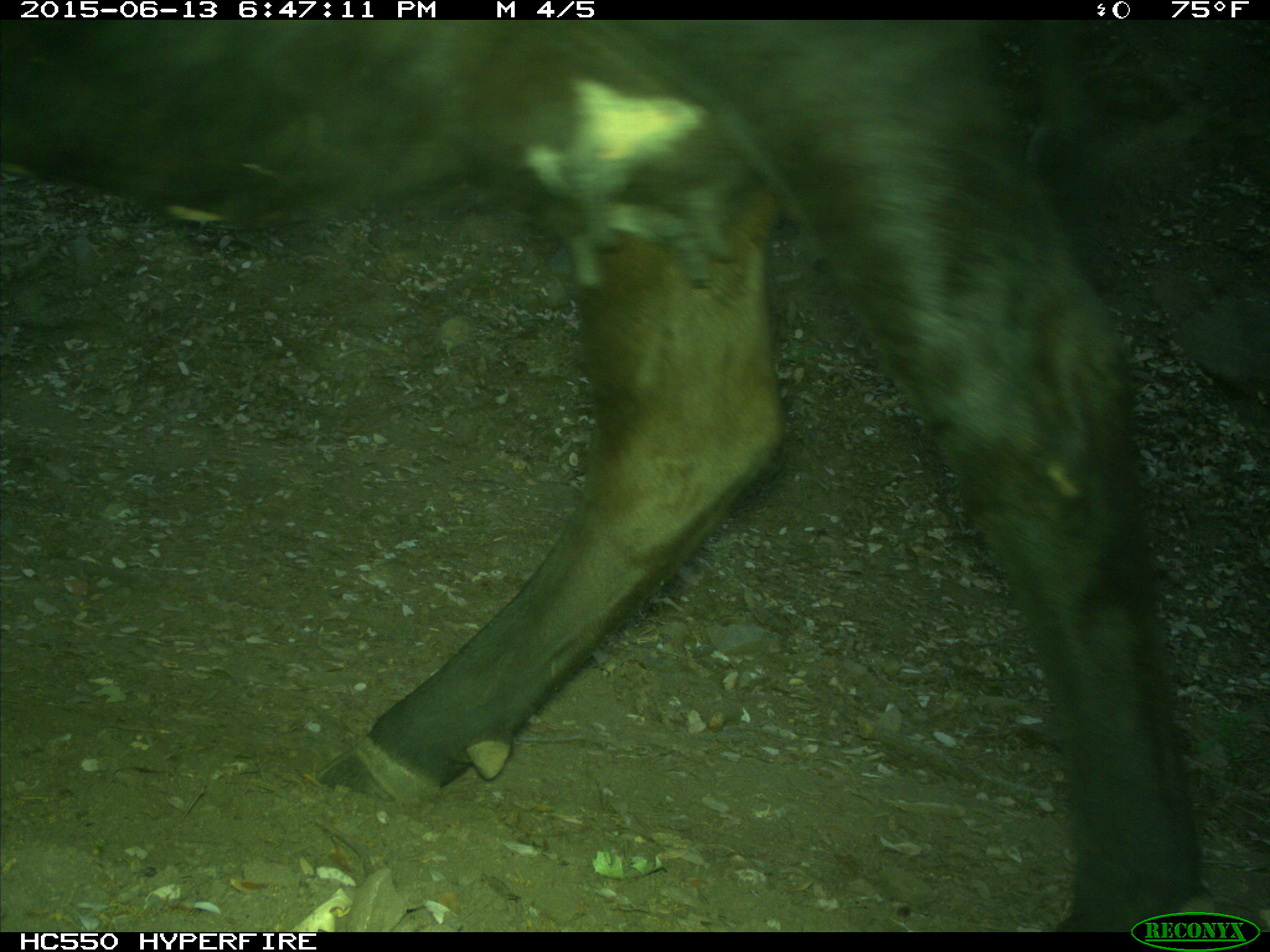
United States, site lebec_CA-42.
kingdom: Animalia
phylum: Chordata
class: Mammalia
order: Artiodactyla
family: Bovidae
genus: Bos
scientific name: Bos taurus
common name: domestic cow